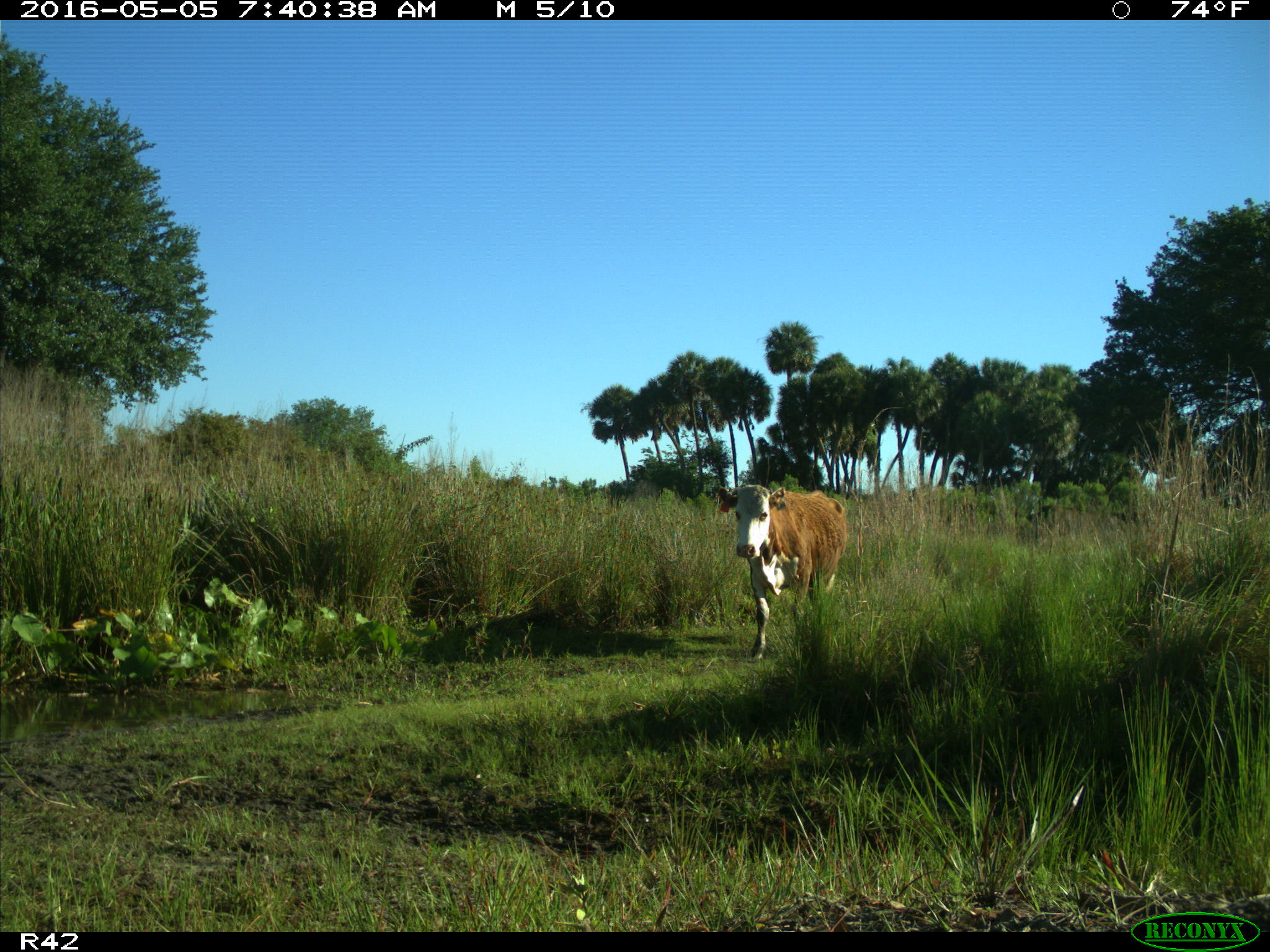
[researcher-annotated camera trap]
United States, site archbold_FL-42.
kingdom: Animalia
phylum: Chordata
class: Mammalia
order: Artiodactyla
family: Bovidae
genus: Bos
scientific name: Bos taurus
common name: domestic cow